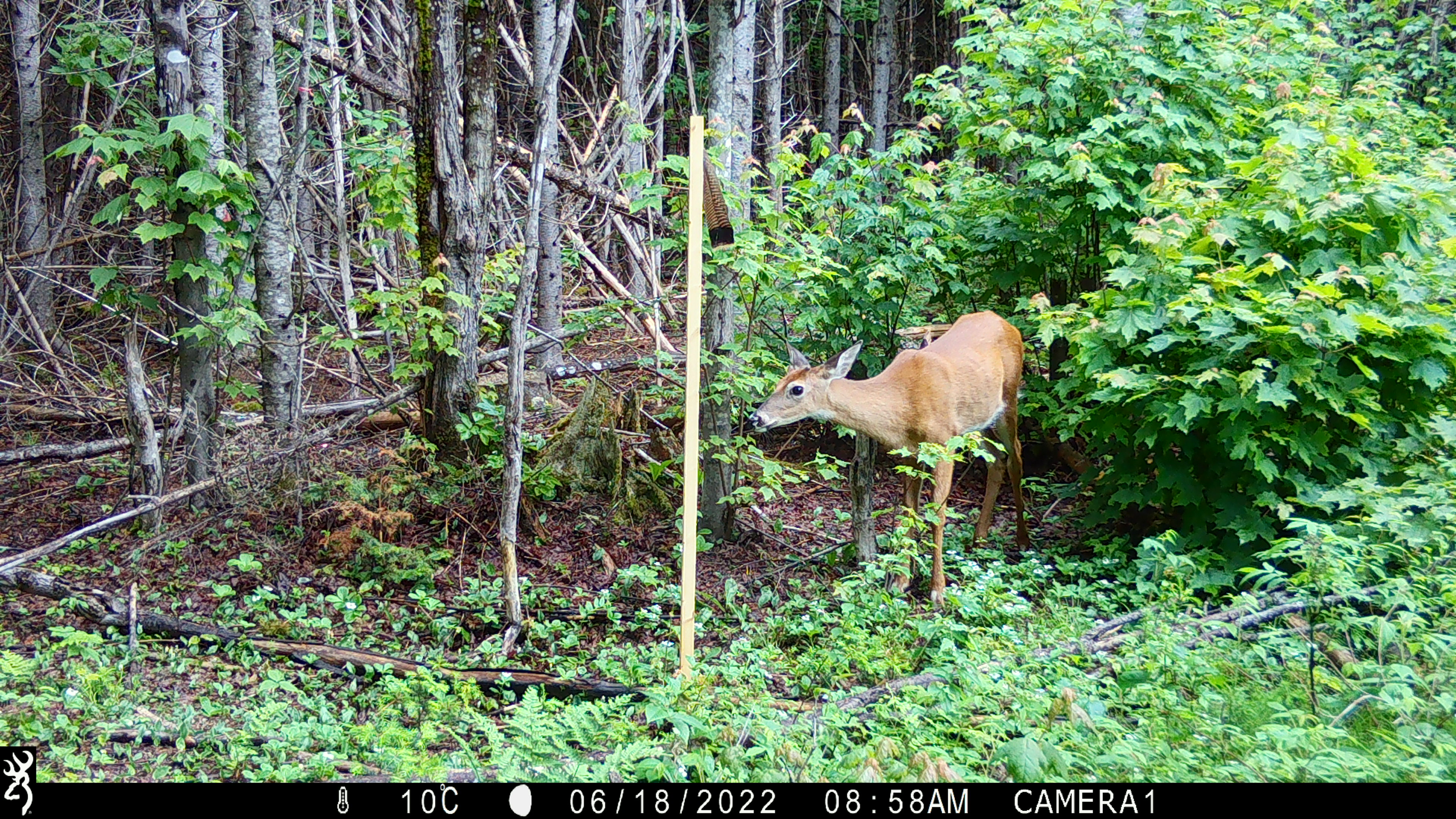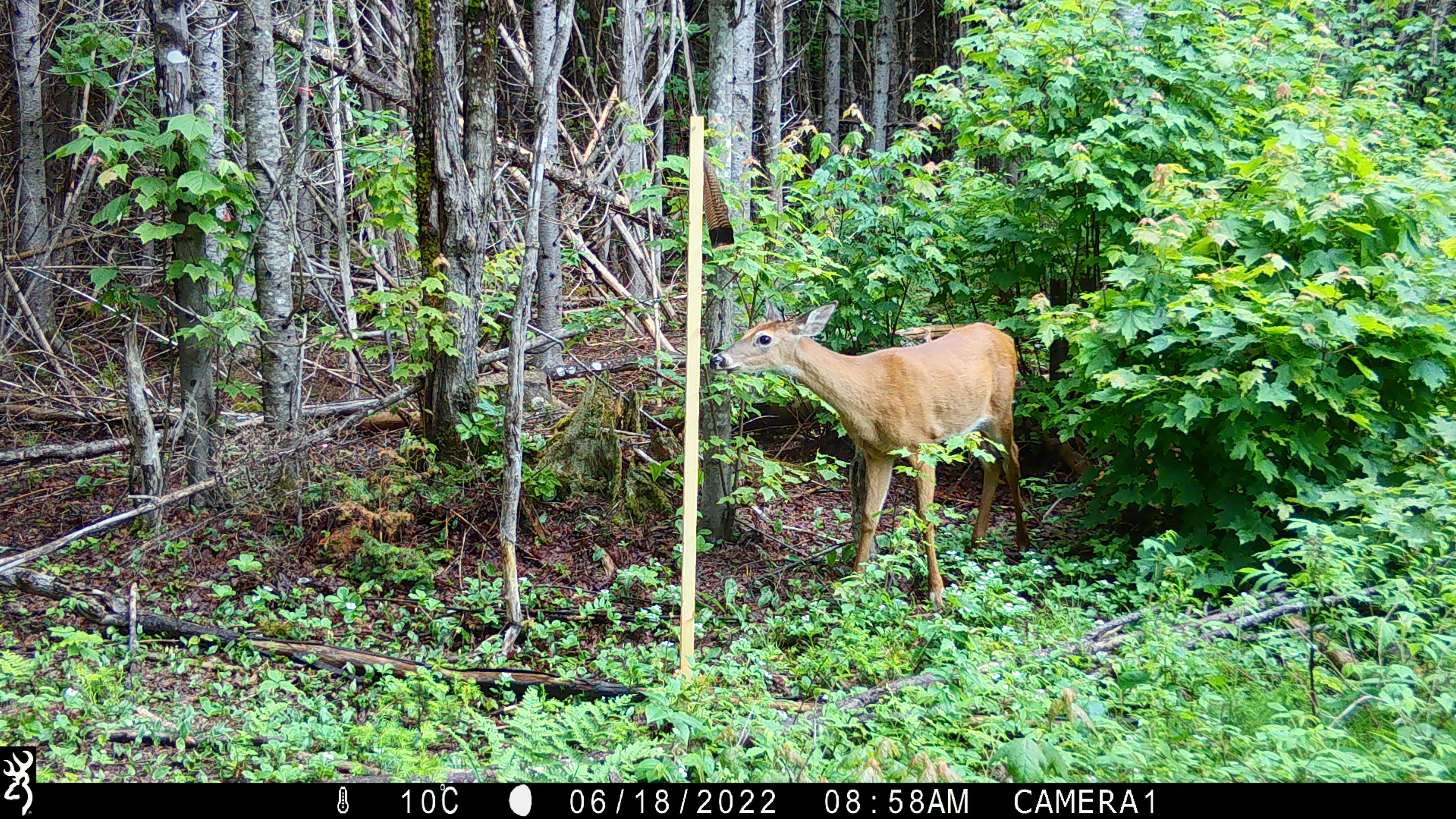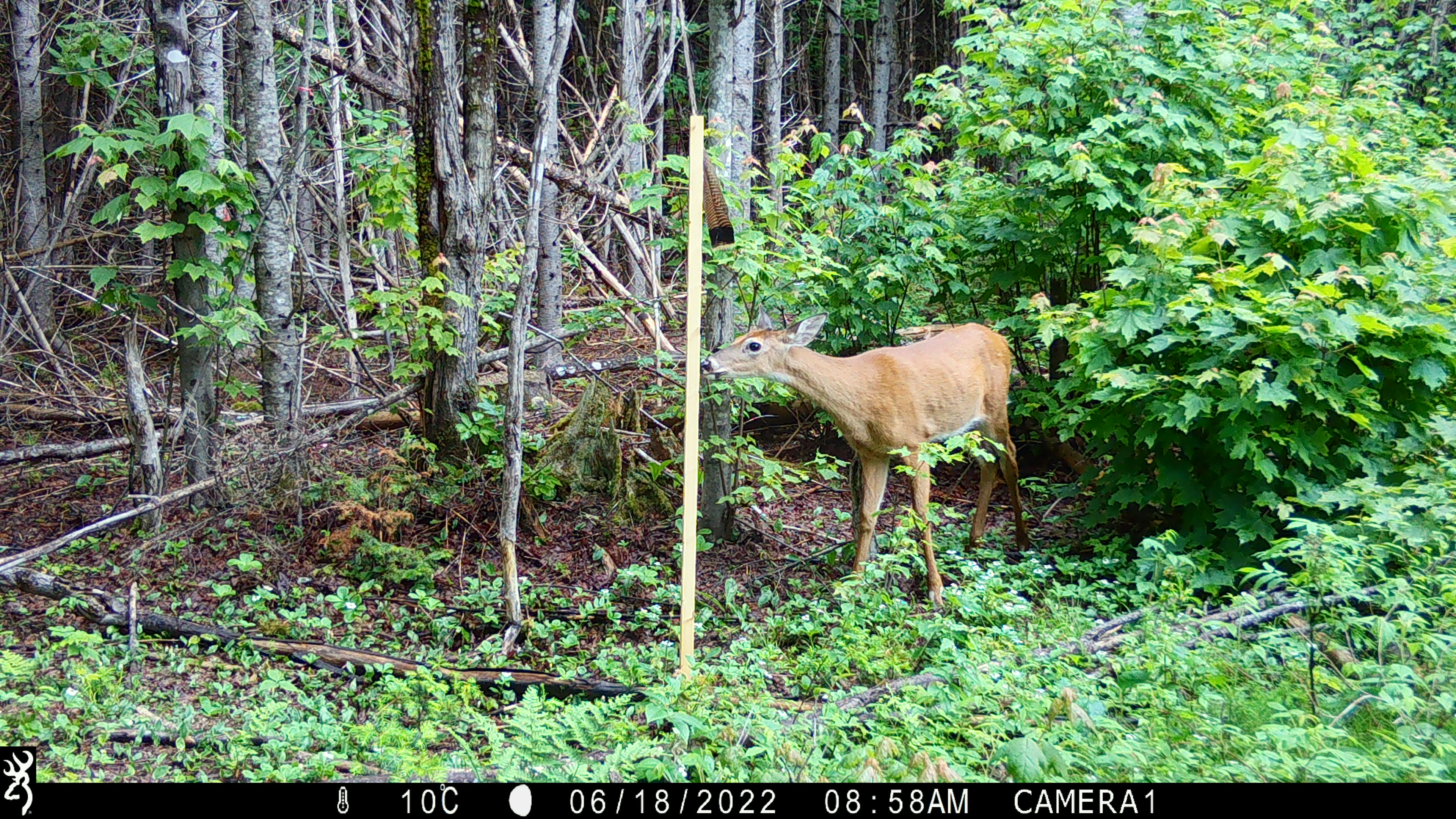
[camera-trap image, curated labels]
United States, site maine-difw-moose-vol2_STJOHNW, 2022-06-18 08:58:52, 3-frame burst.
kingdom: Animalia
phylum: Chordata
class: Mammalia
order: Artiodactyla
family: Cervidae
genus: Odocoileus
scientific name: Odocoileus virginianus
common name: white-tailed deer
White-tailed deer (Odocoileus virginianus).